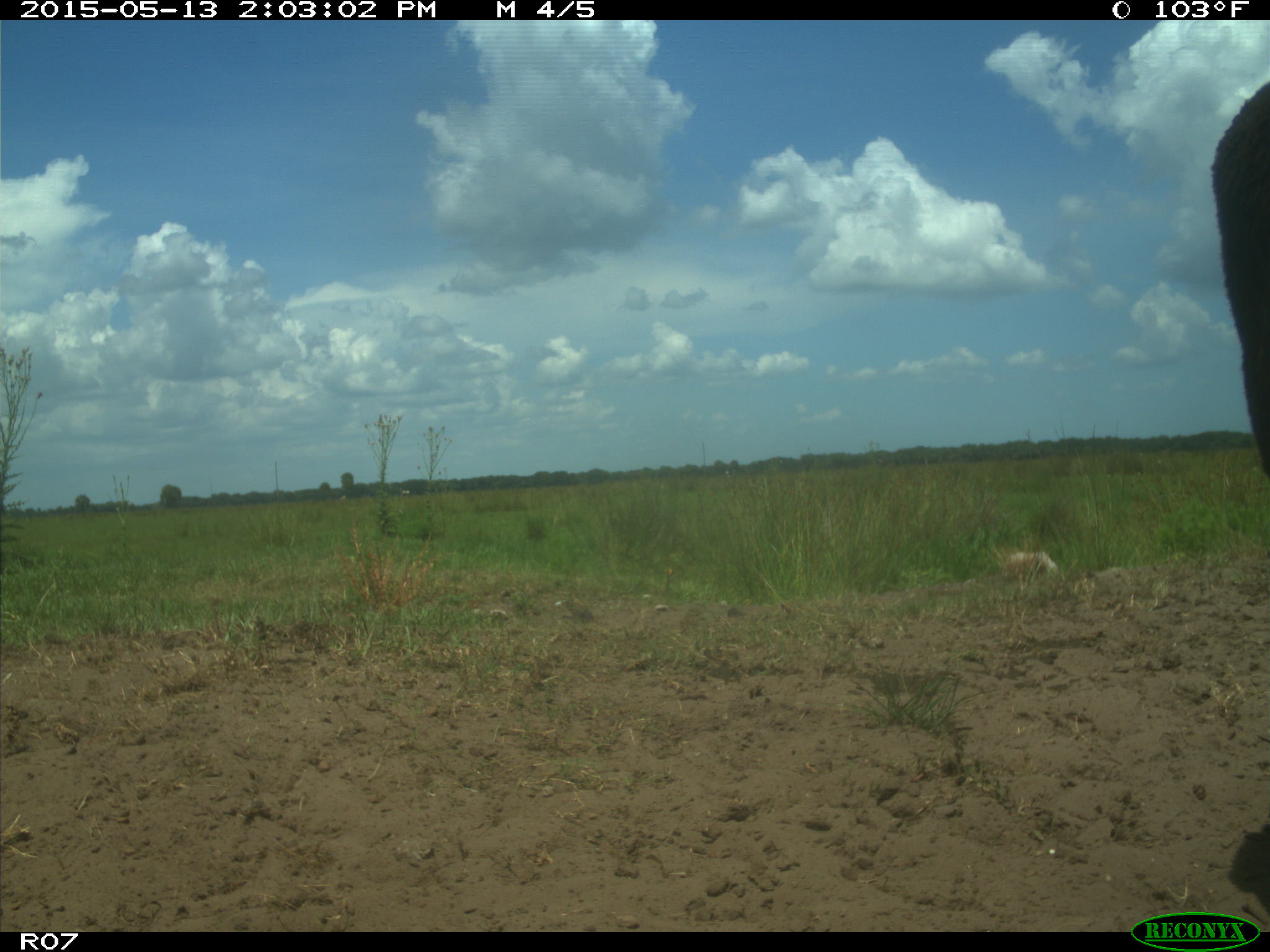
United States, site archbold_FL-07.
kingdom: Animalia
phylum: Chordata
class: Mammalia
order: Artiodactyla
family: Bovidae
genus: Bos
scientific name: Bos taurus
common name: domestic cow